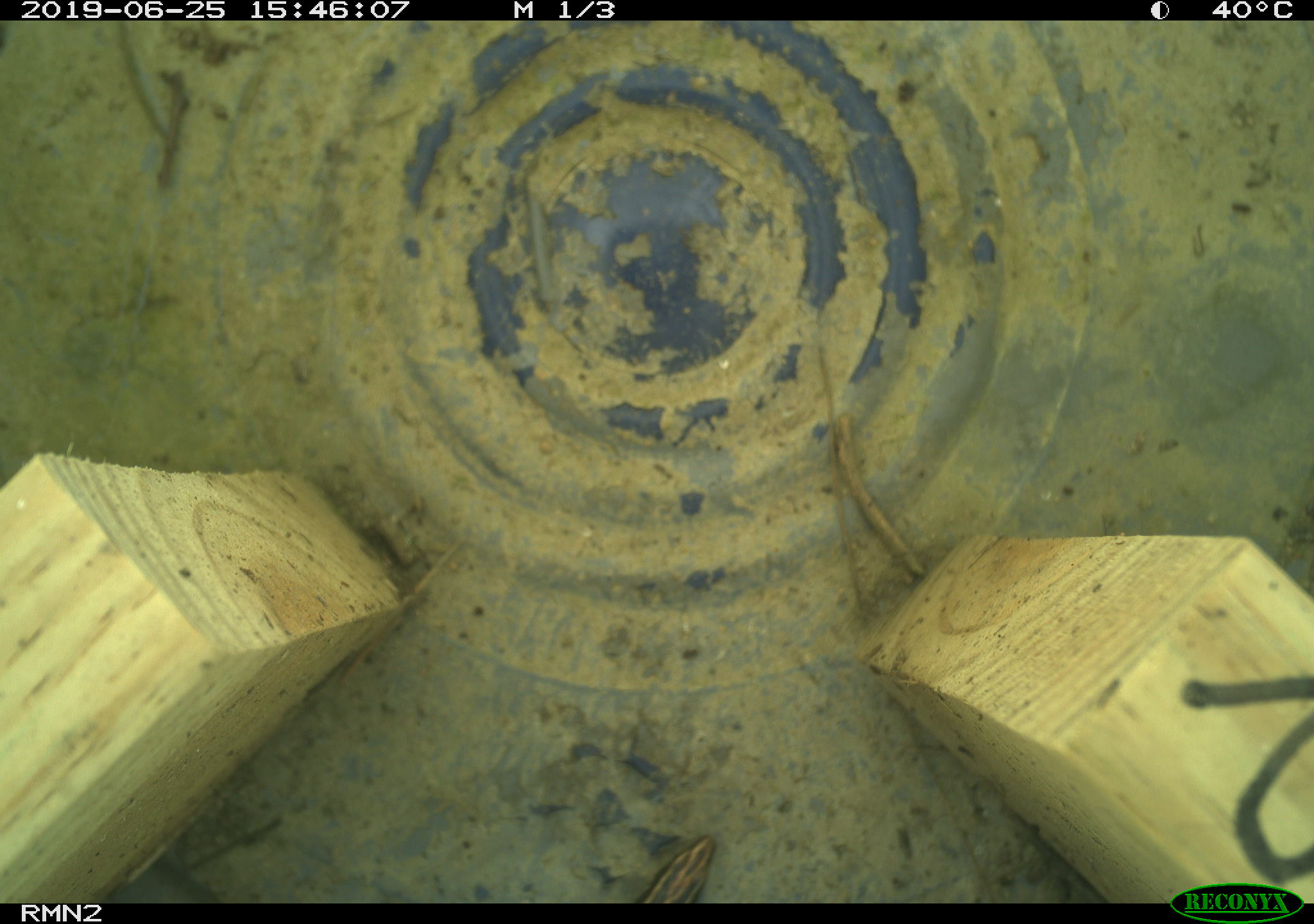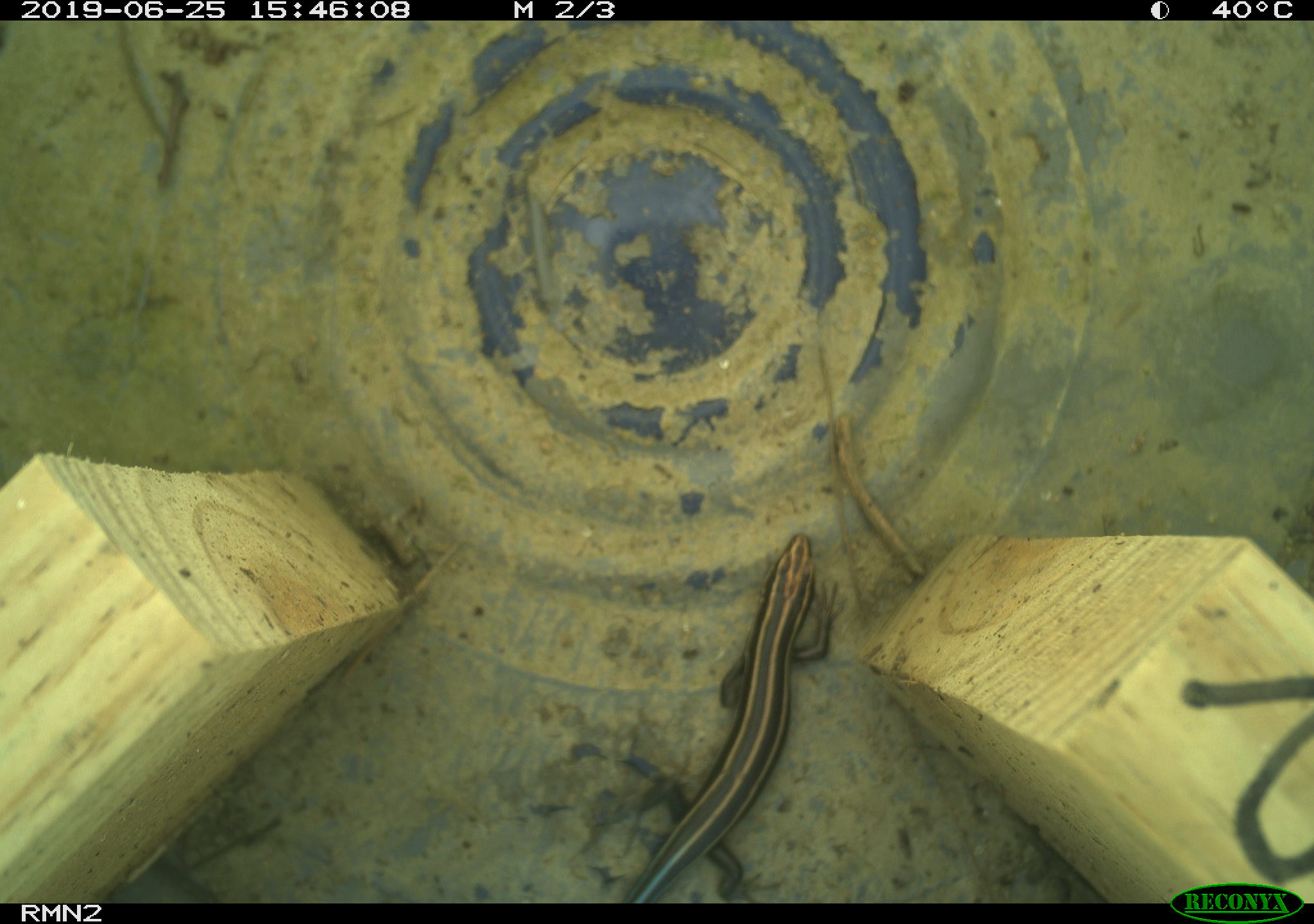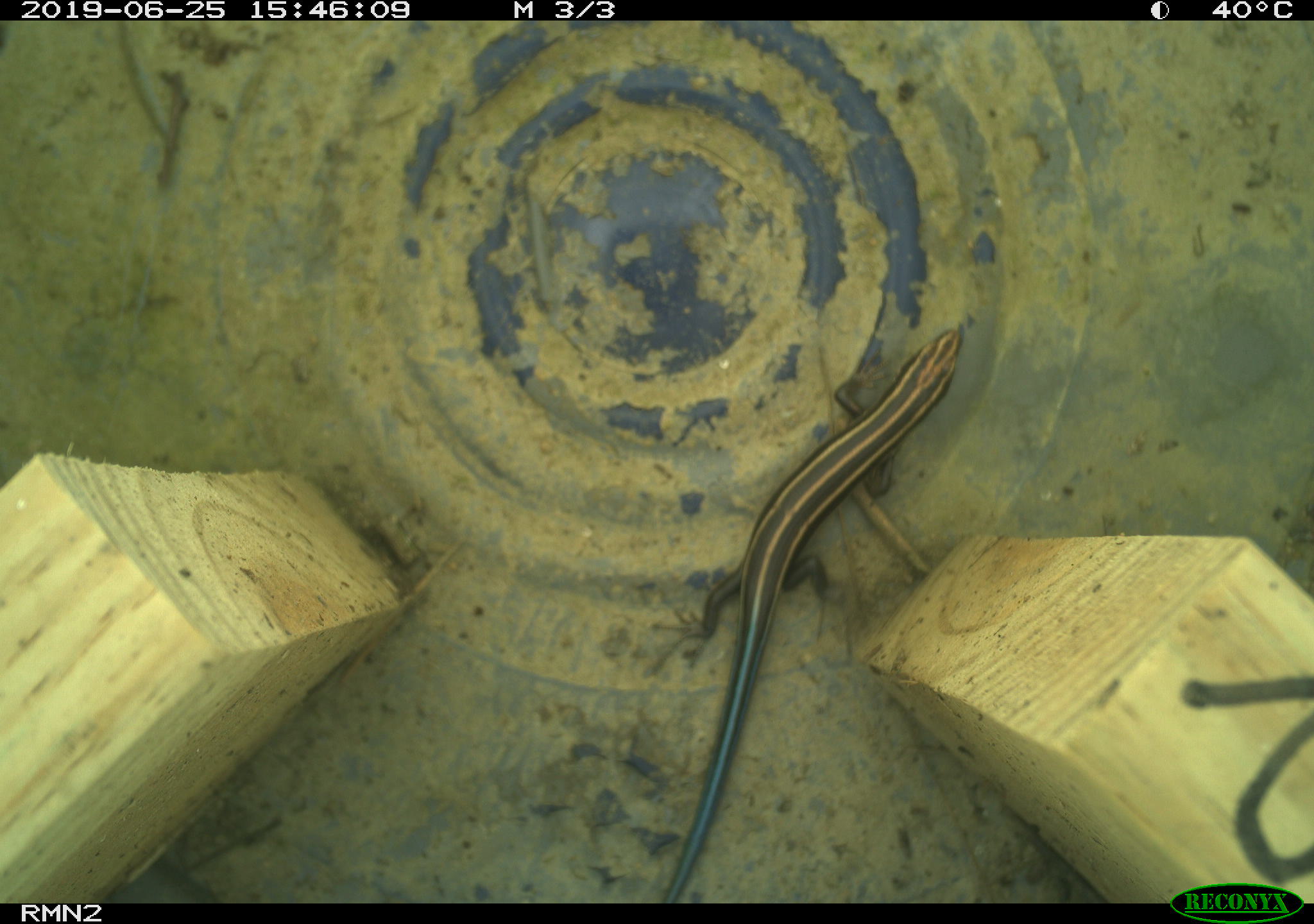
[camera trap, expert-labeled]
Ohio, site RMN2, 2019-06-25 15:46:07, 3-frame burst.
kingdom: Animalia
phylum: Chordata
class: Reptilia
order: Squamata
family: Scincidae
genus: Plestiodon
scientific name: Plestiodon fasciatus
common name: common five-lined skink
Common five-lined skink (Plestiodon fasciatus).